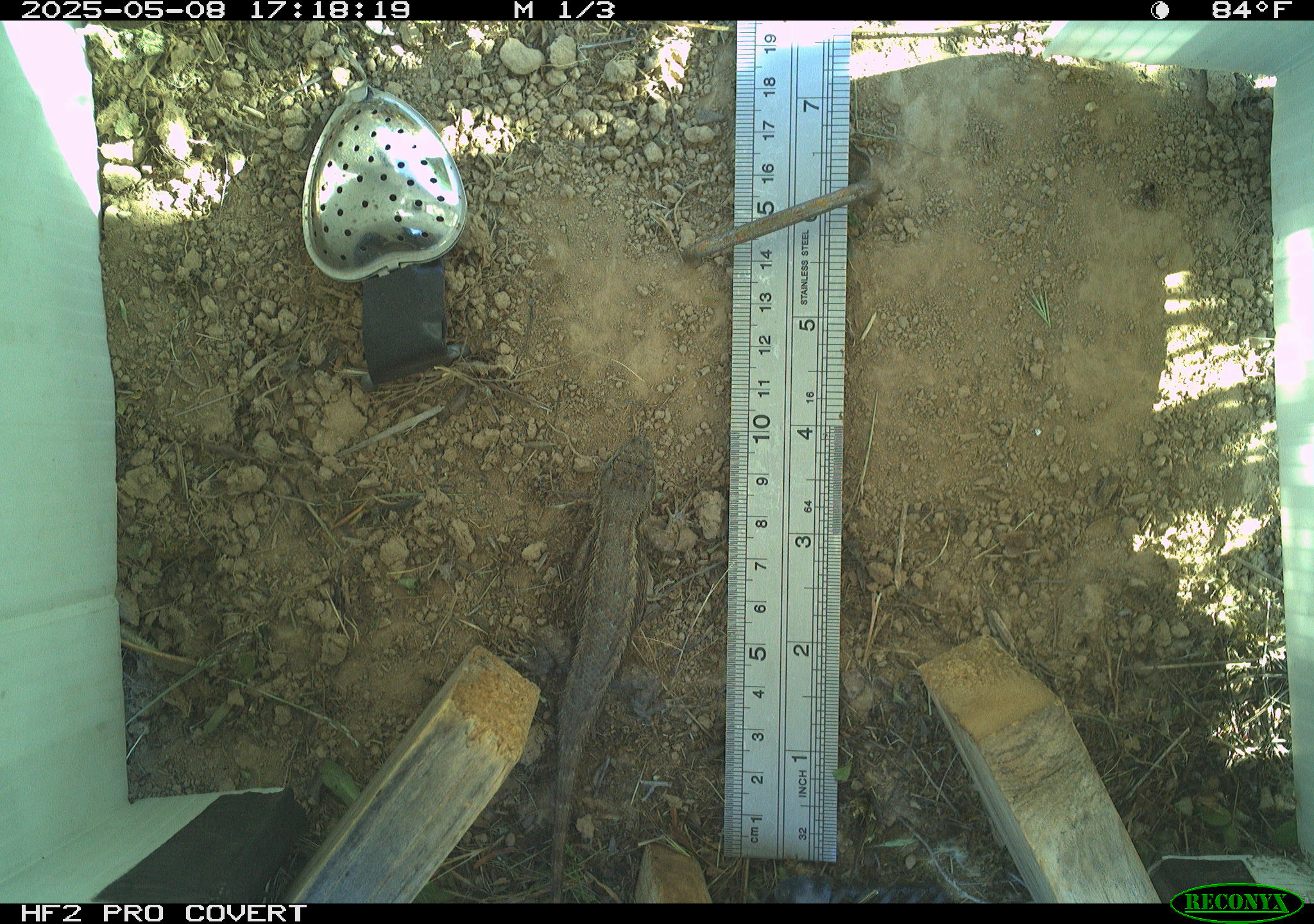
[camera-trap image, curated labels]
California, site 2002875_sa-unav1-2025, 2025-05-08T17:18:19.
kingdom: Animalia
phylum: Chordata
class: Reptilia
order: Squamata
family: Phrynosomatidae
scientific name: Phrynosomatidae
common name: north american spiny lizards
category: sceloporus/uta species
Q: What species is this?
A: Sceloporus/uta species (north american spiny lizards) (Phrynosomatidae).